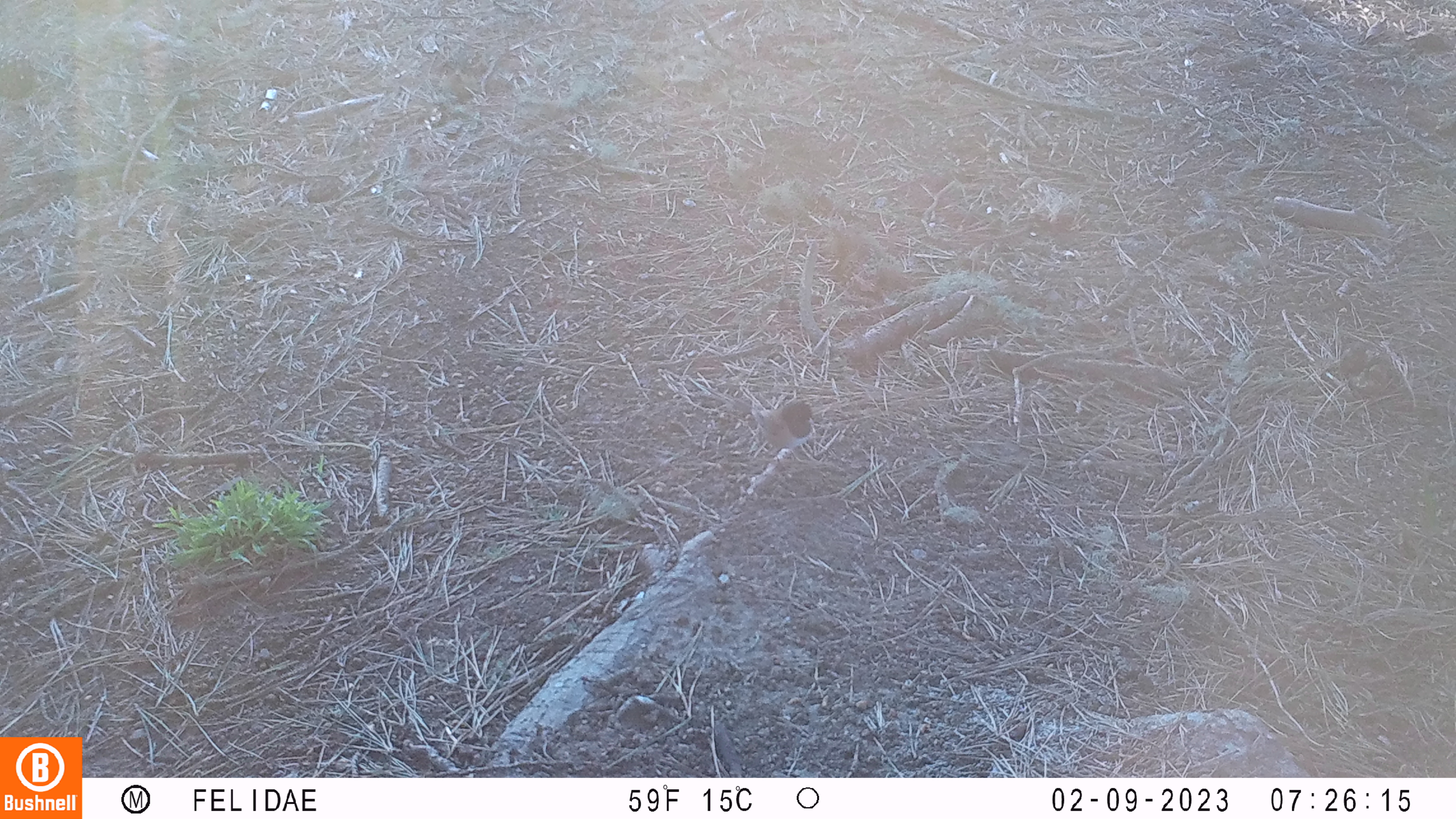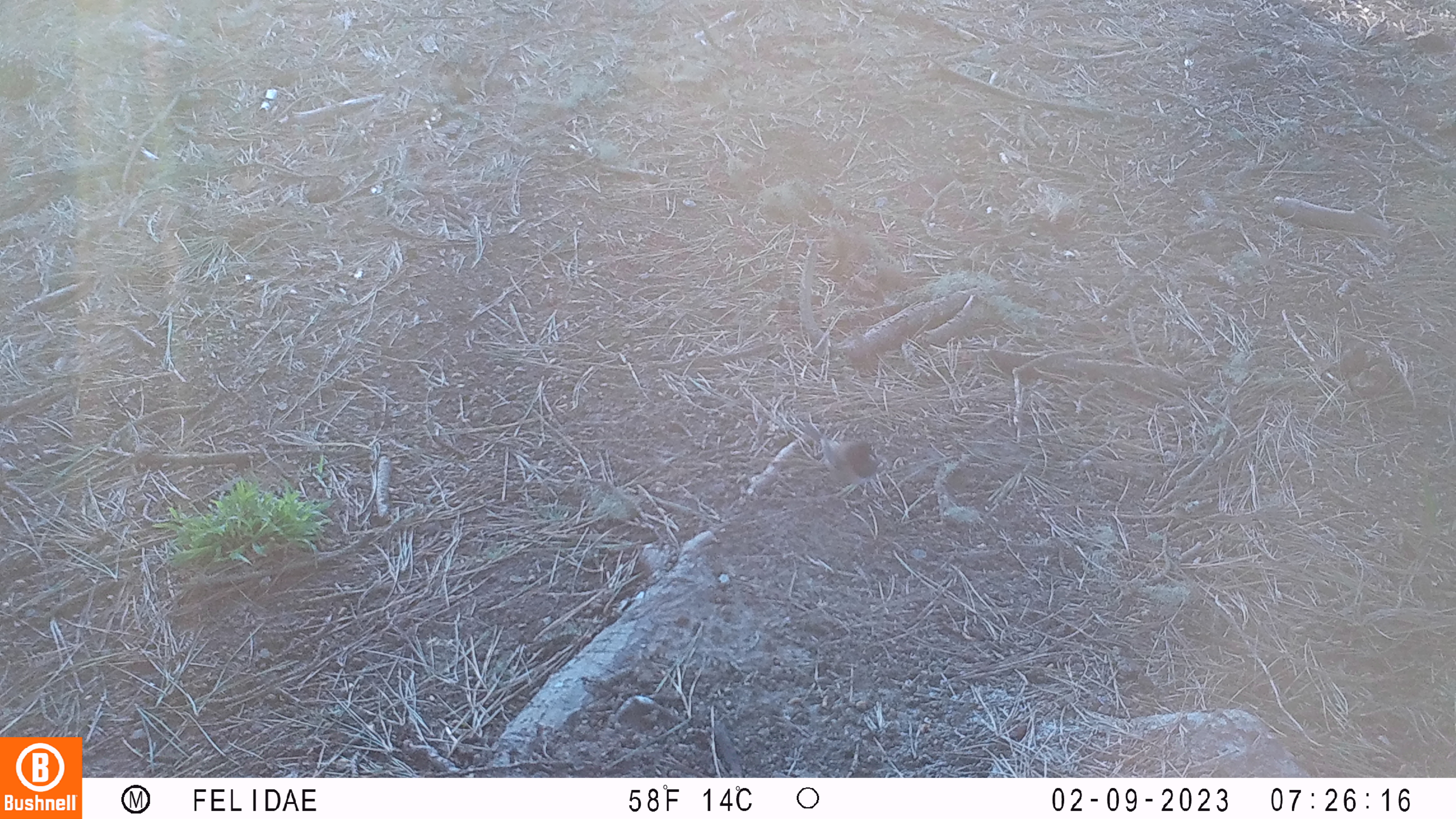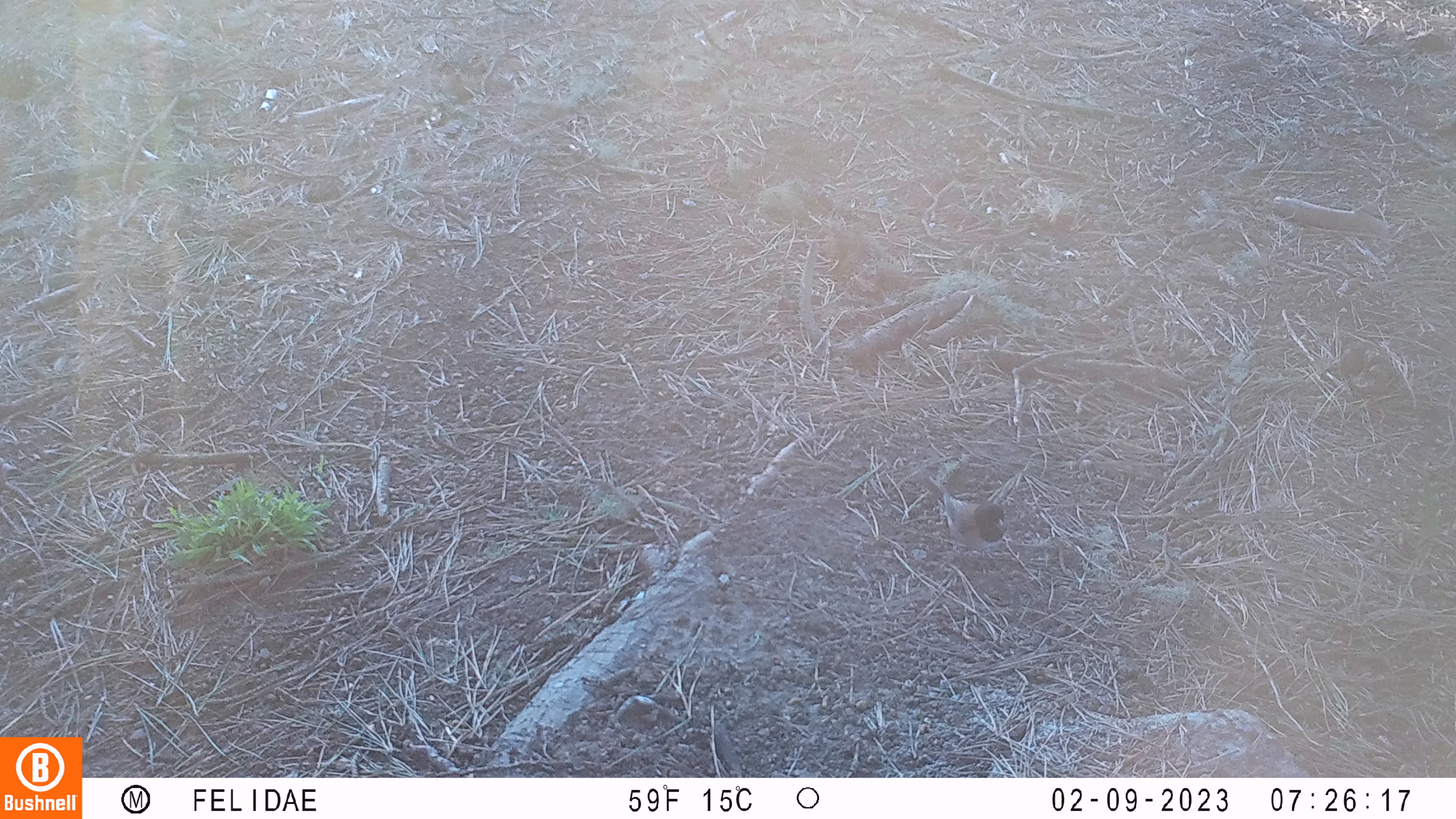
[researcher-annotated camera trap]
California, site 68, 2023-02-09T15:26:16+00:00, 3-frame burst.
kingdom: Animalia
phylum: Chordata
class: Aves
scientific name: Aves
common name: bird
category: unknown bird